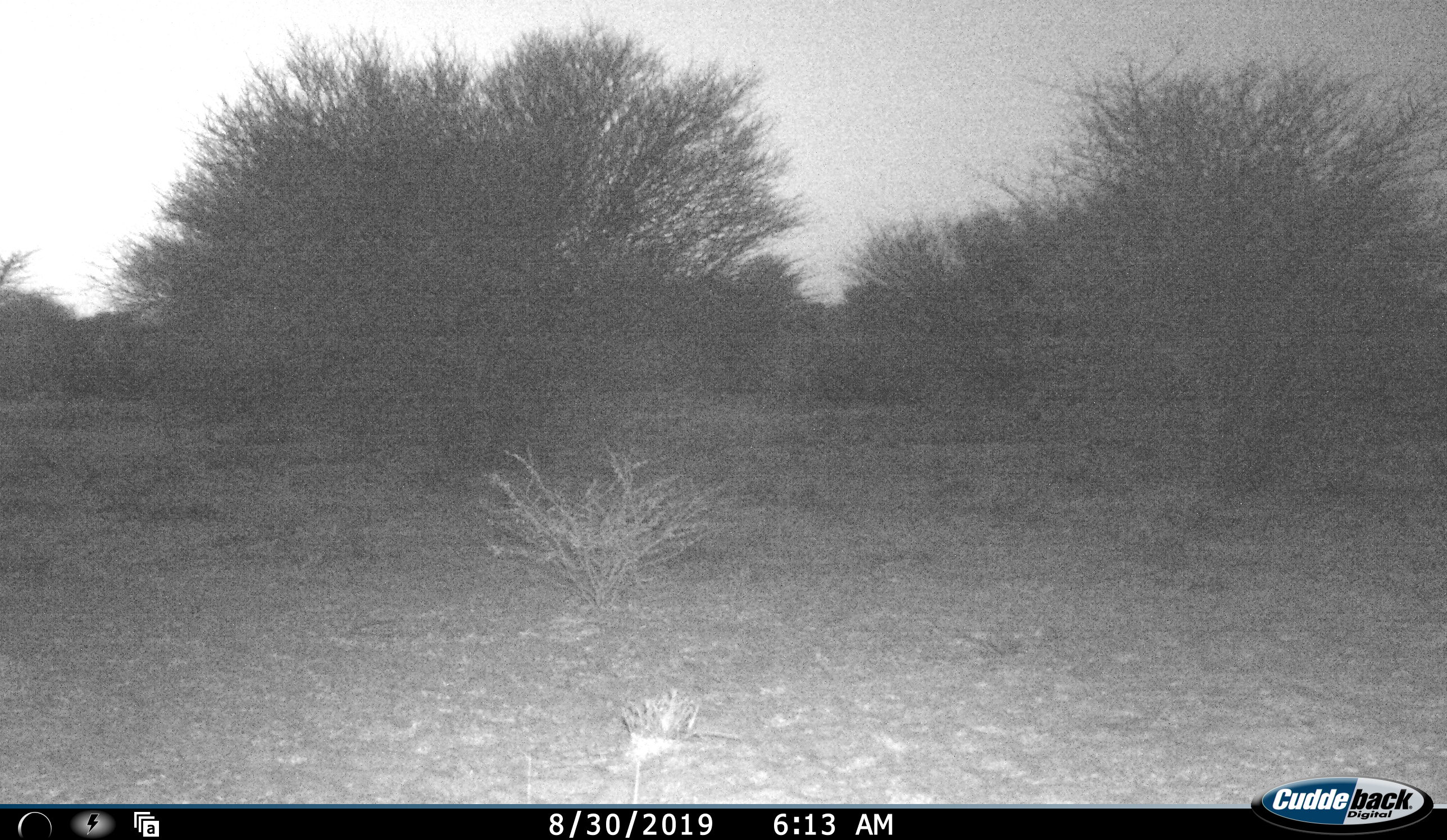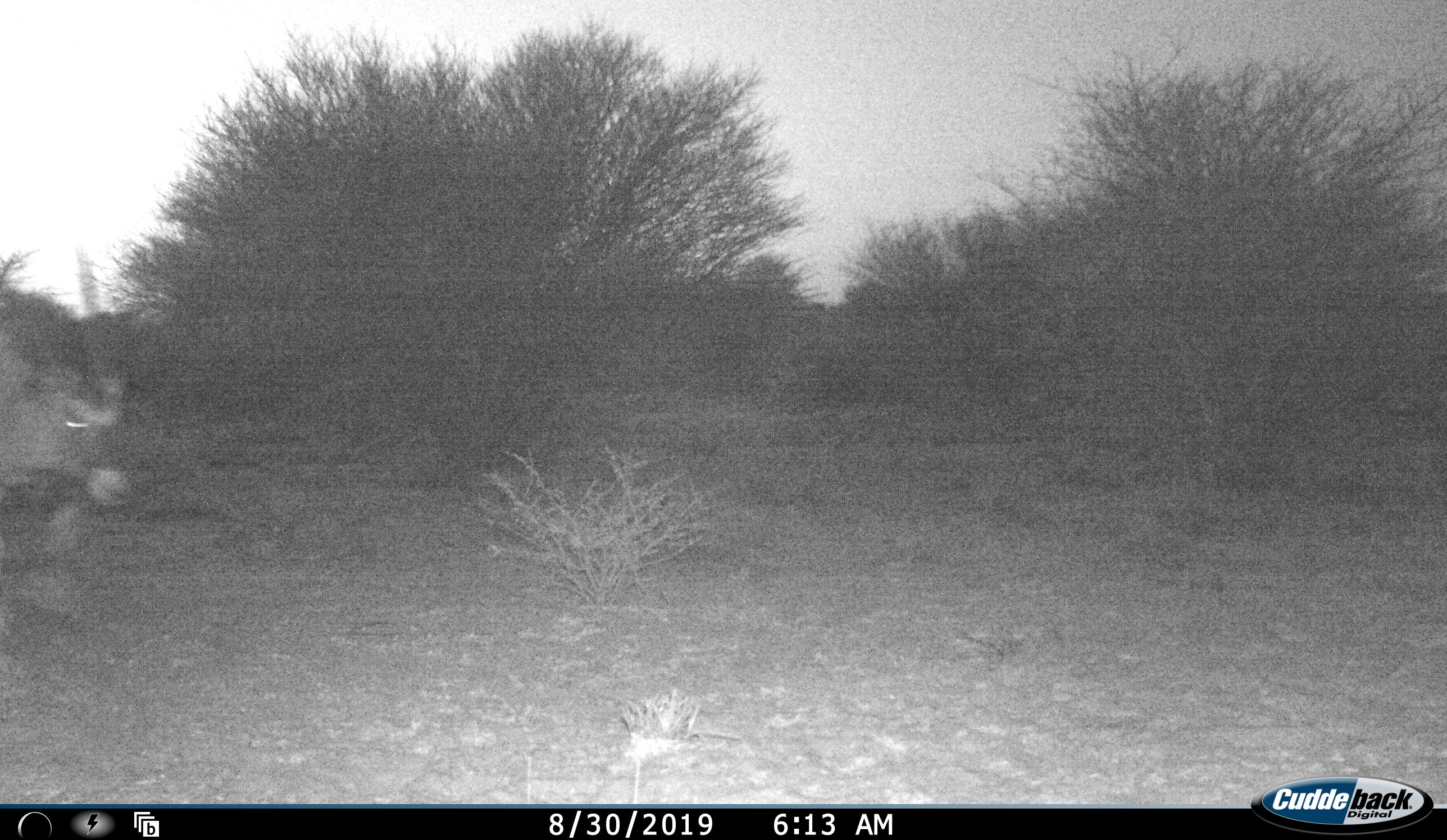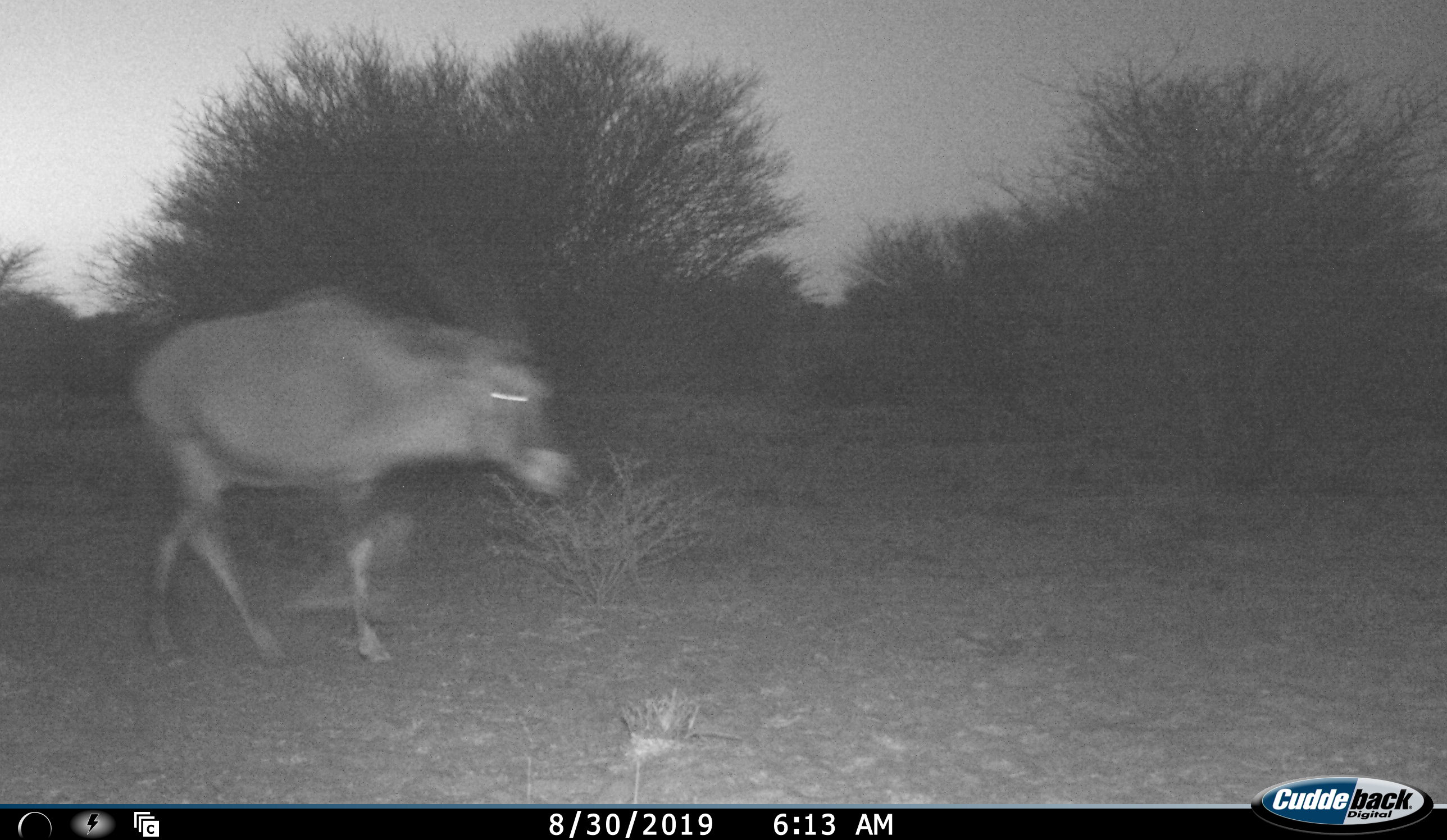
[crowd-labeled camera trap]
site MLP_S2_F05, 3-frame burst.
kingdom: Animalia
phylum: Chordata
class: Mammalia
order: Artiodactyla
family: Bovidae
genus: Oryx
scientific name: Oryx gazella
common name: gemsbok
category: oryx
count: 1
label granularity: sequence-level